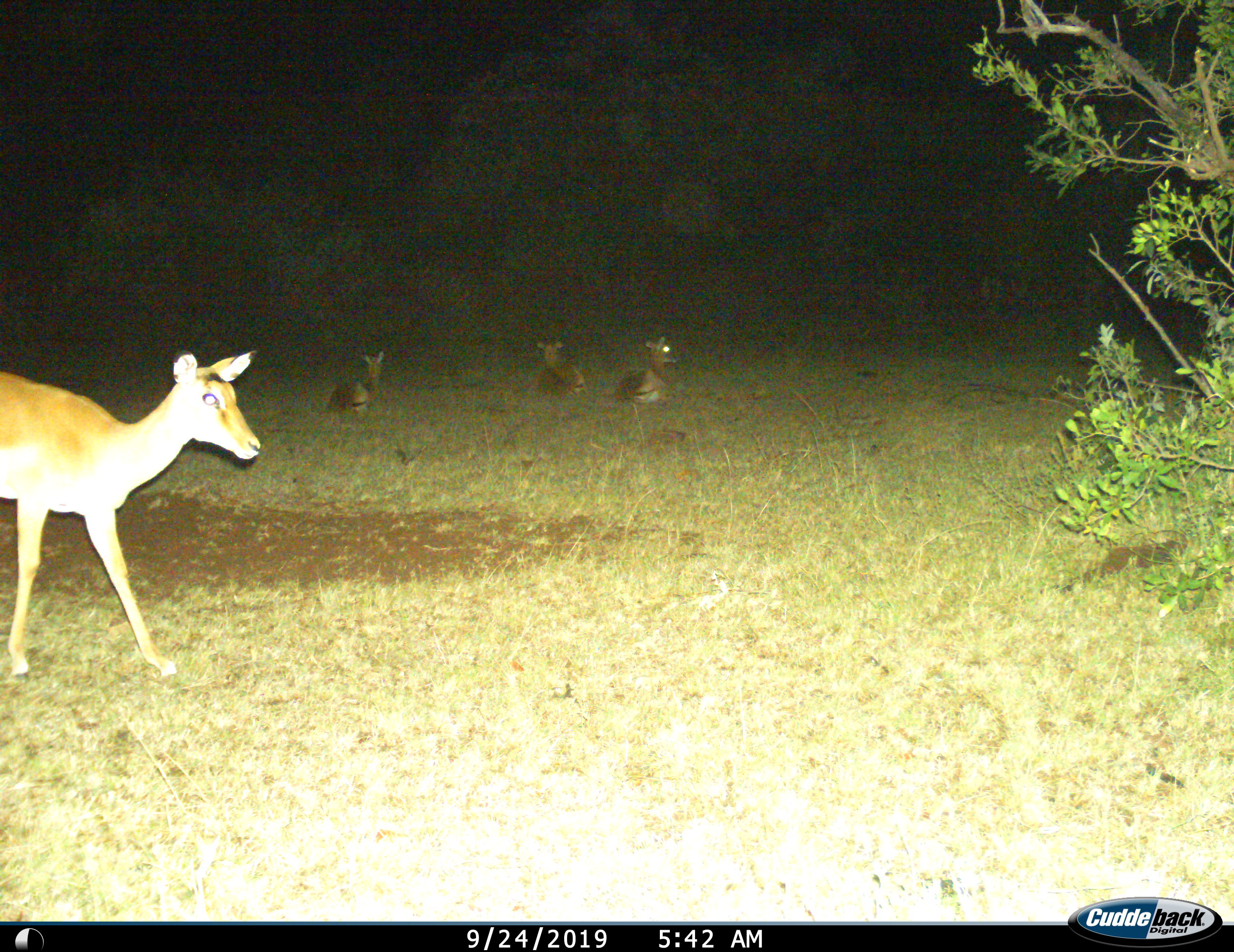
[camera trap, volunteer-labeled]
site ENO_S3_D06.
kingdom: Animalia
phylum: Chordata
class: Mammalia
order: Artiodactyla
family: Bovidae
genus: Aepyceros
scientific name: Aepyceros melampus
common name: impala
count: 4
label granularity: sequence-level